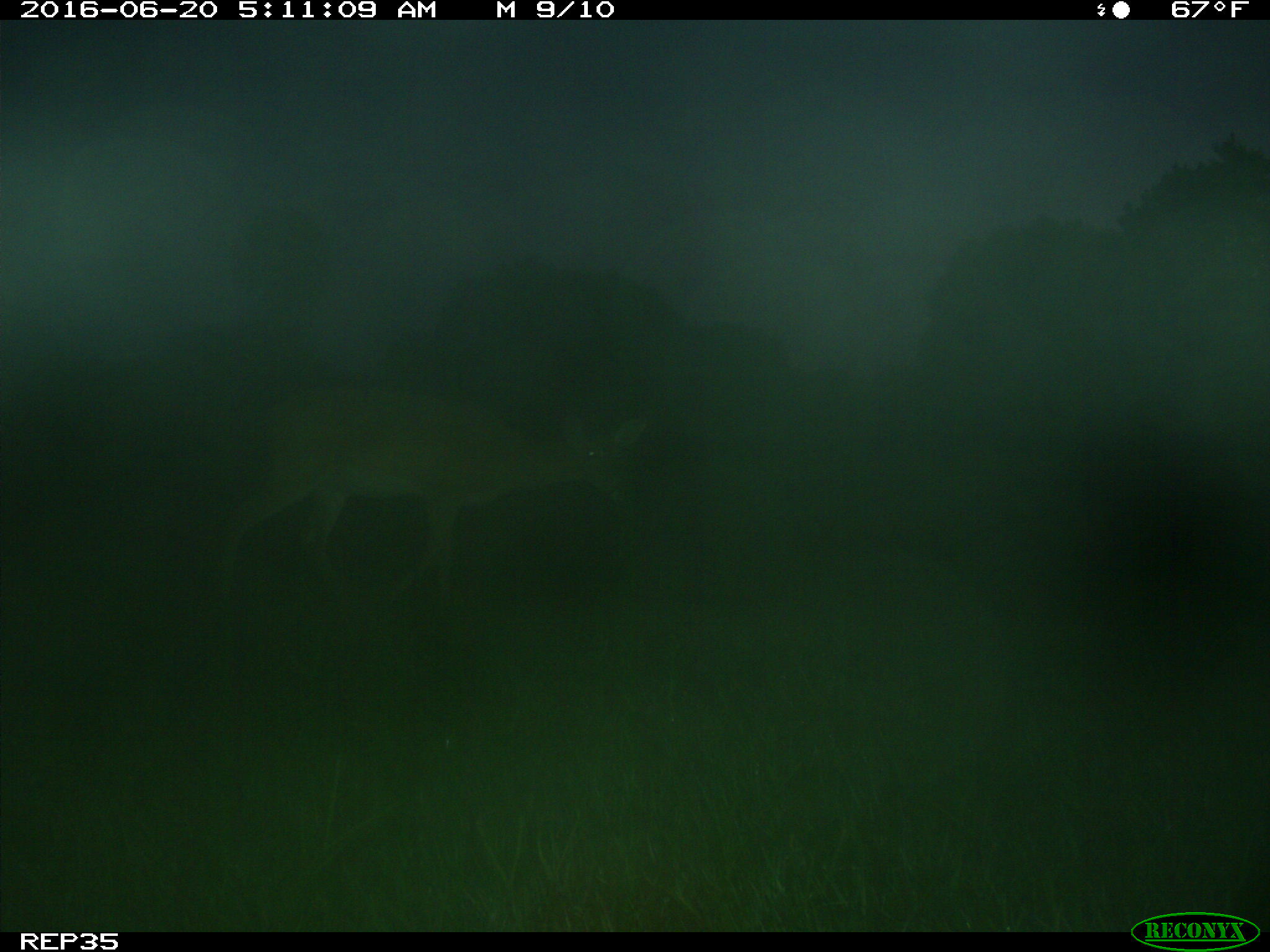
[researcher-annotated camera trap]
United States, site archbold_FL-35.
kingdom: Animalia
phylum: Chordata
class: Mammalia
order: Artiodactyla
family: Cervidae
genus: Odocoileus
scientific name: Odocoileus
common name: deer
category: unidentified deer